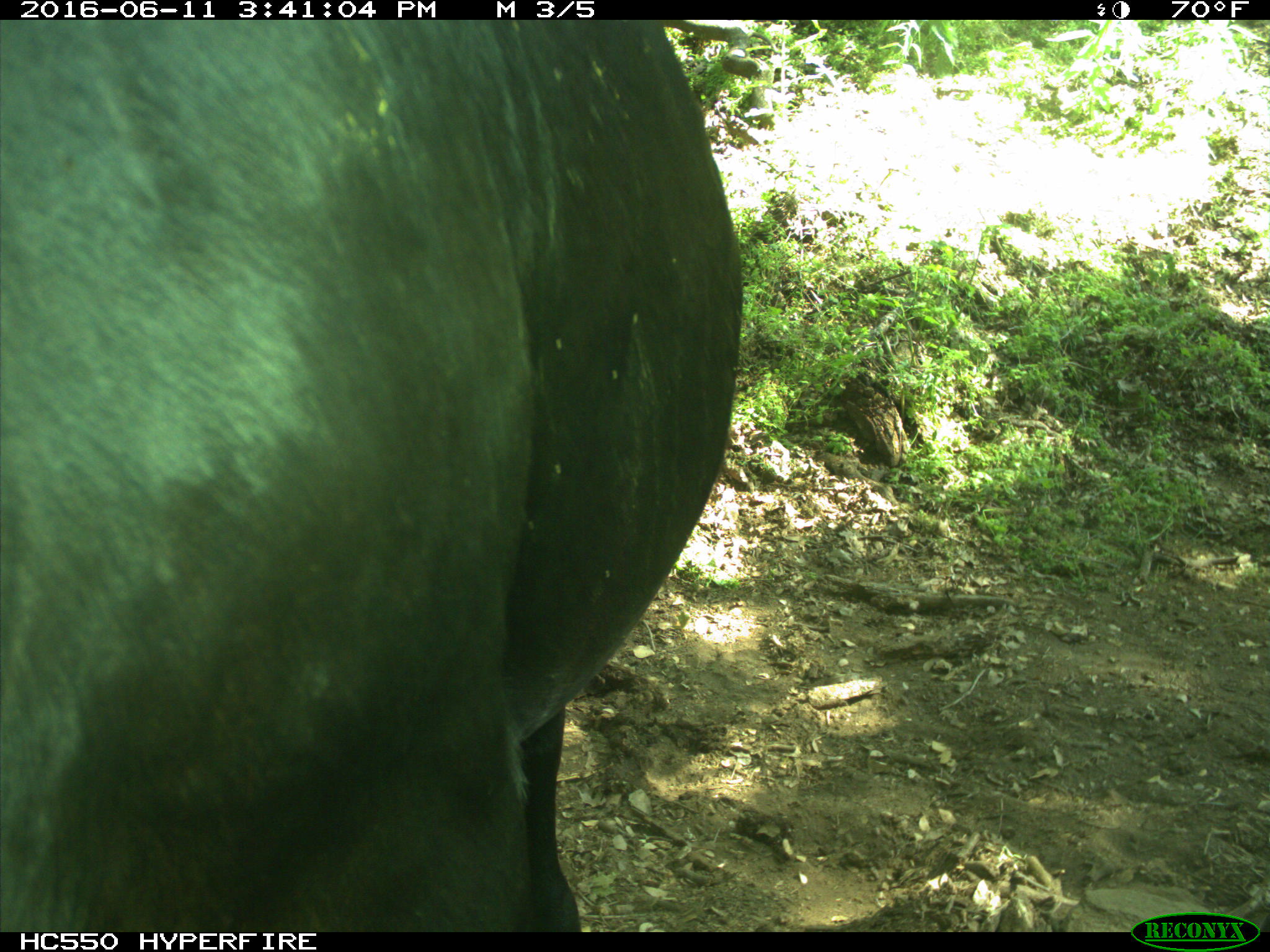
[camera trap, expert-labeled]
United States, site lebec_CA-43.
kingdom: Animalia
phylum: Chordata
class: Mammalia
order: Artiodactyla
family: Bovidae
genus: Bos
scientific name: Bos taurus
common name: domestic cow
Bos taurus (domestic cow).